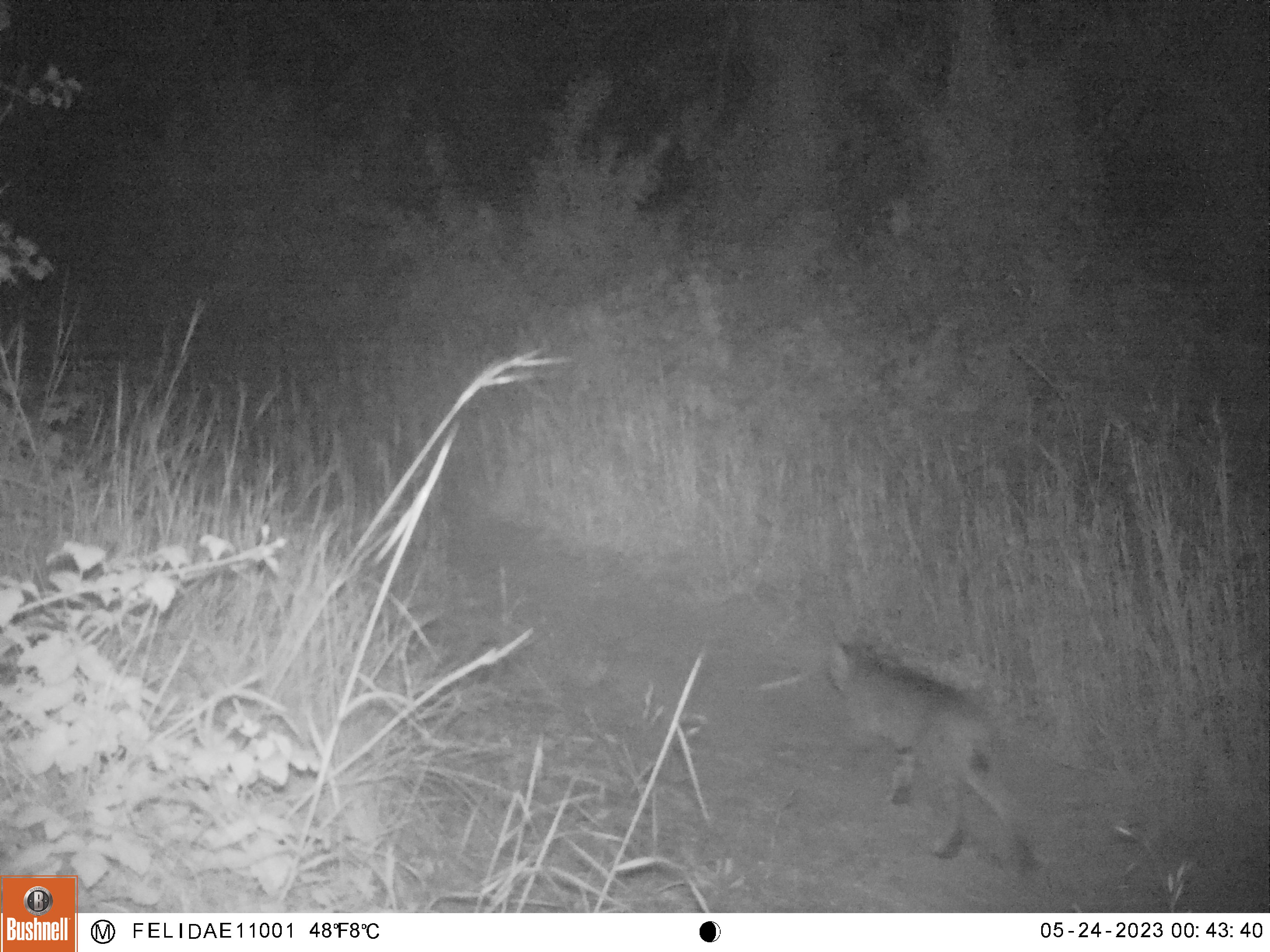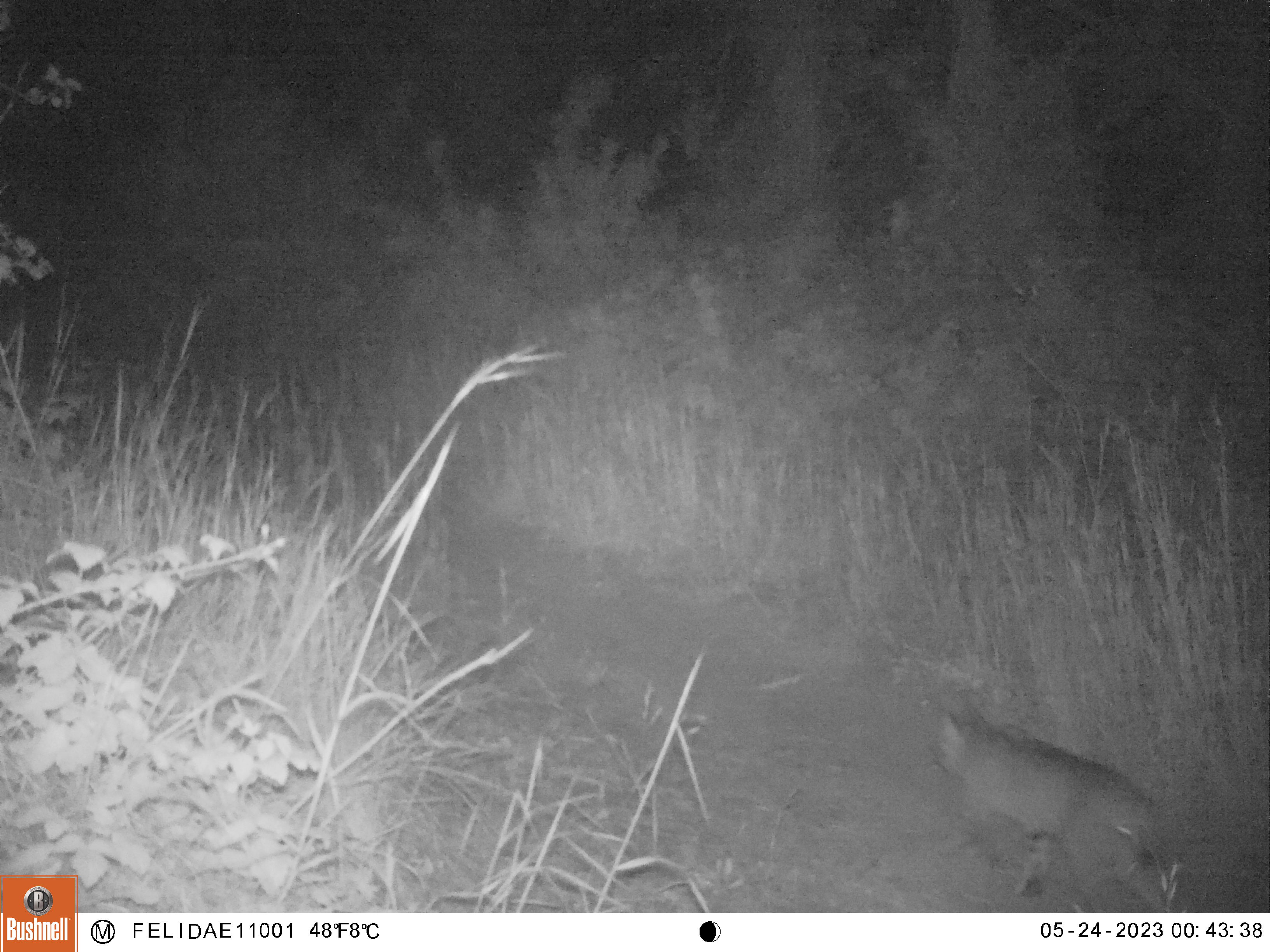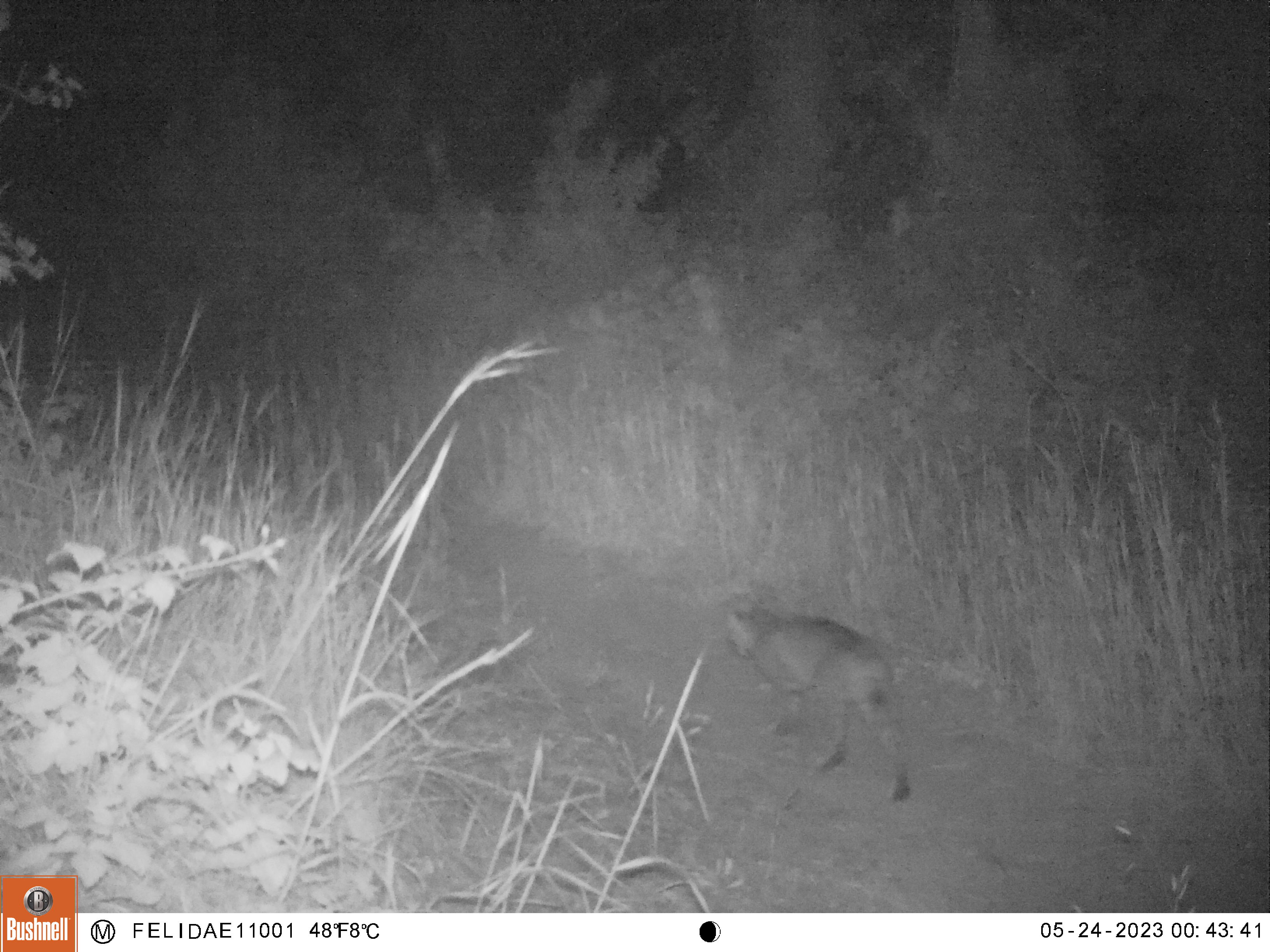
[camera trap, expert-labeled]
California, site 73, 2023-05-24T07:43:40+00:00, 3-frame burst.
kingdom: Animalia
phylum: Chordata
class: Mammalia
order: Carnivora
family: Felidae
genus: Lynx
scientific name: Lynx rufus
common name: bobcat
Bobcat (Lynx rufus).